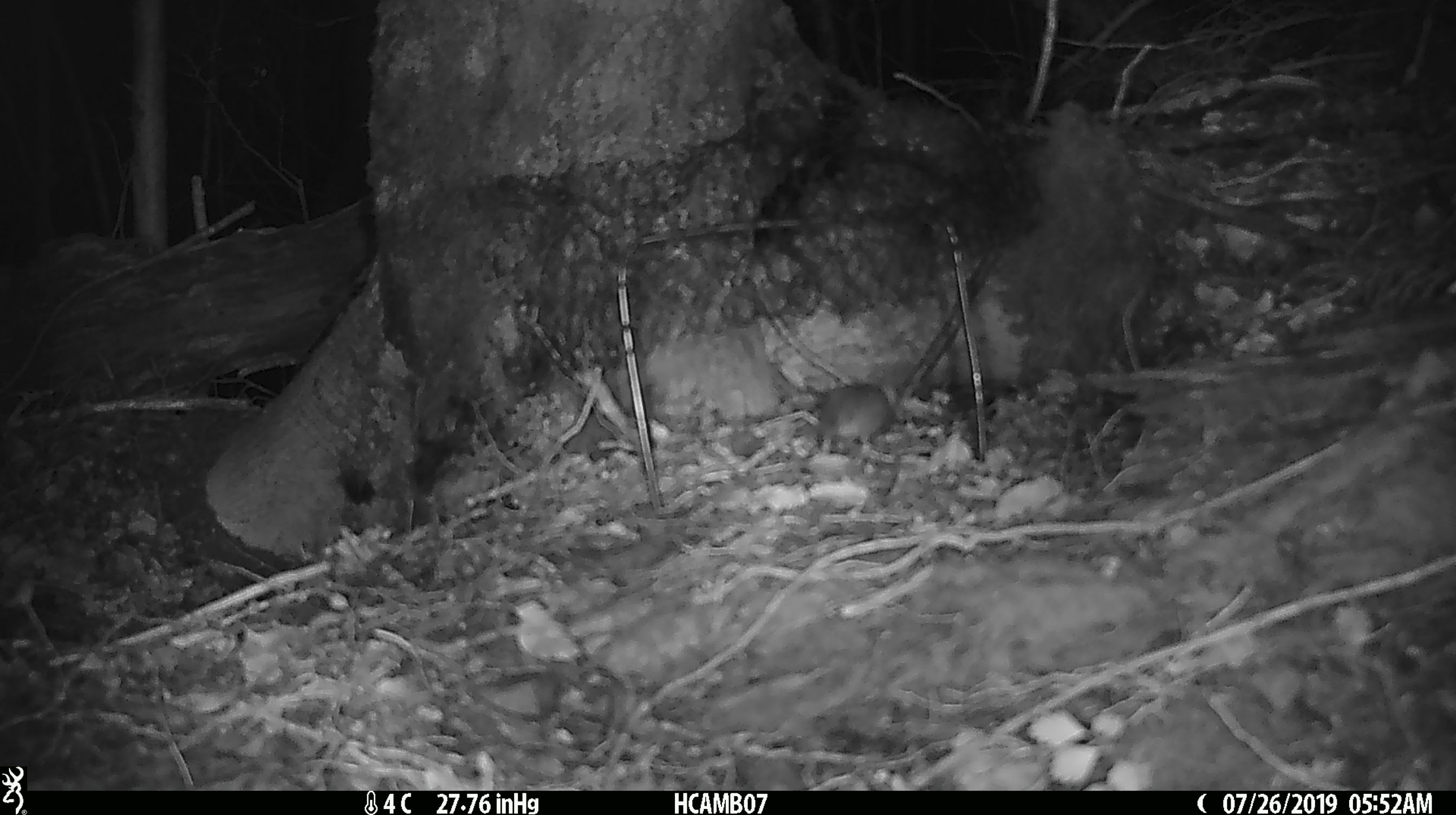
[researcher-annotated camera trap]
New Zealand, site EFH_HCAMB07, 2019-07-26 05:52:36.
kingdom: Animalia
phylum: Chordata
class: Mammalia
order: Rodentia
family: Muridae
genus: Mus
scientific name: Mus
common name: mouse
Mouse (Mus).